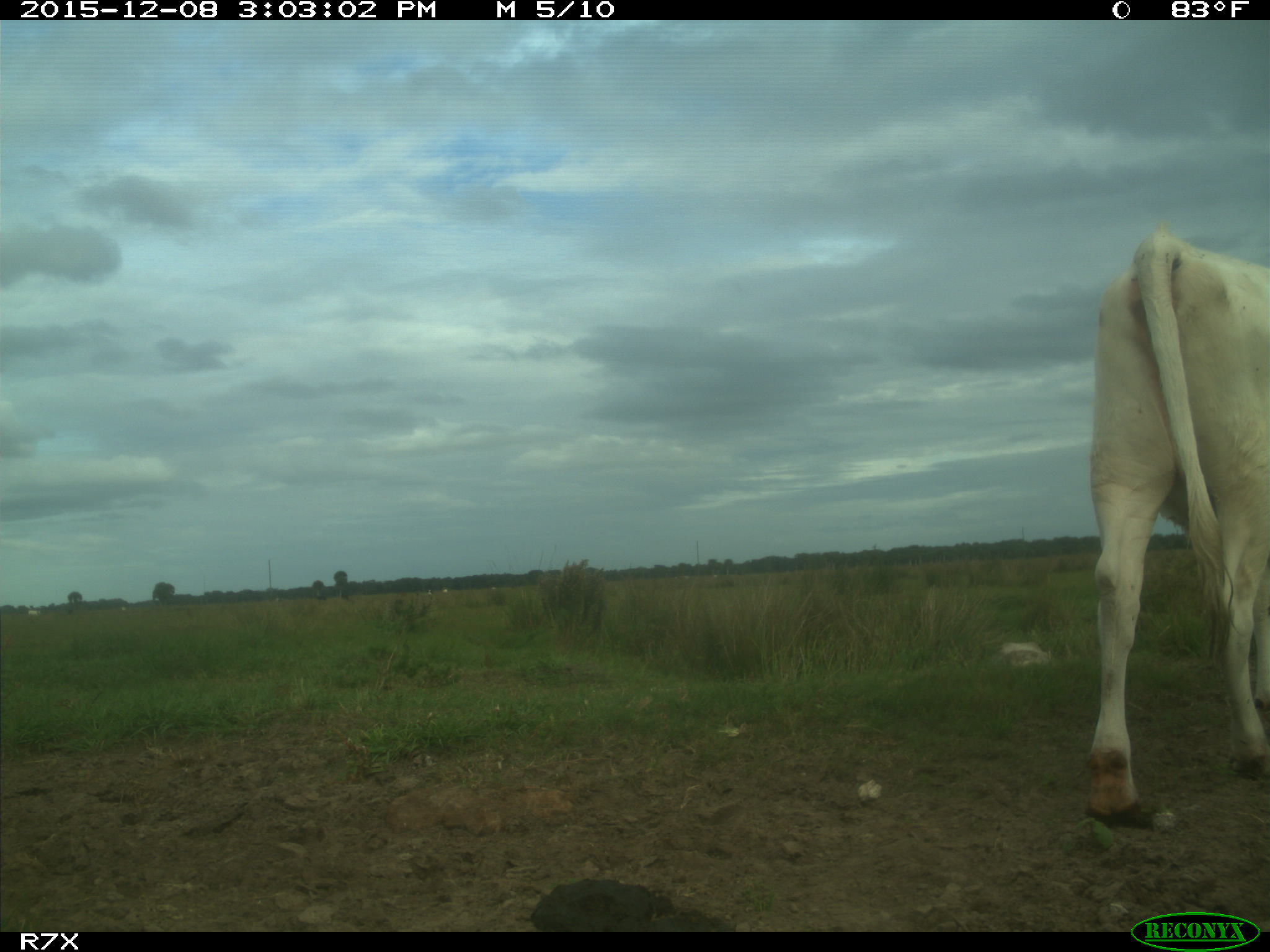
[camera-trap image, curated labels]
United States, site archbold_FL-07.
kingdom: Animalia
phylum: Chordata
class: Mammalia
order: Artiodactyla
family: Bovidae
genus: Bos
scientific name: Bos taurus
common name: domestic cow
Bos taurus (domestic cow).